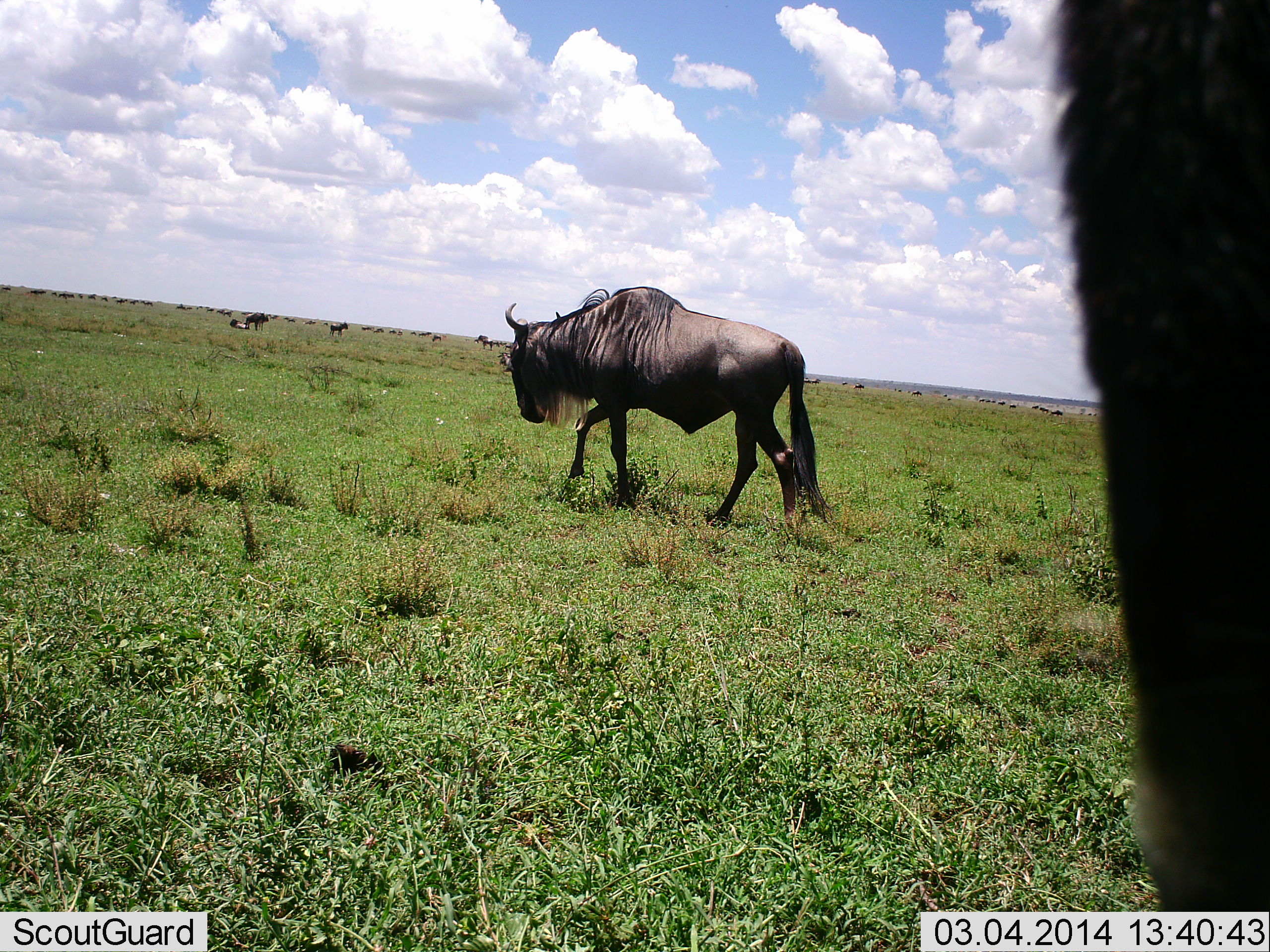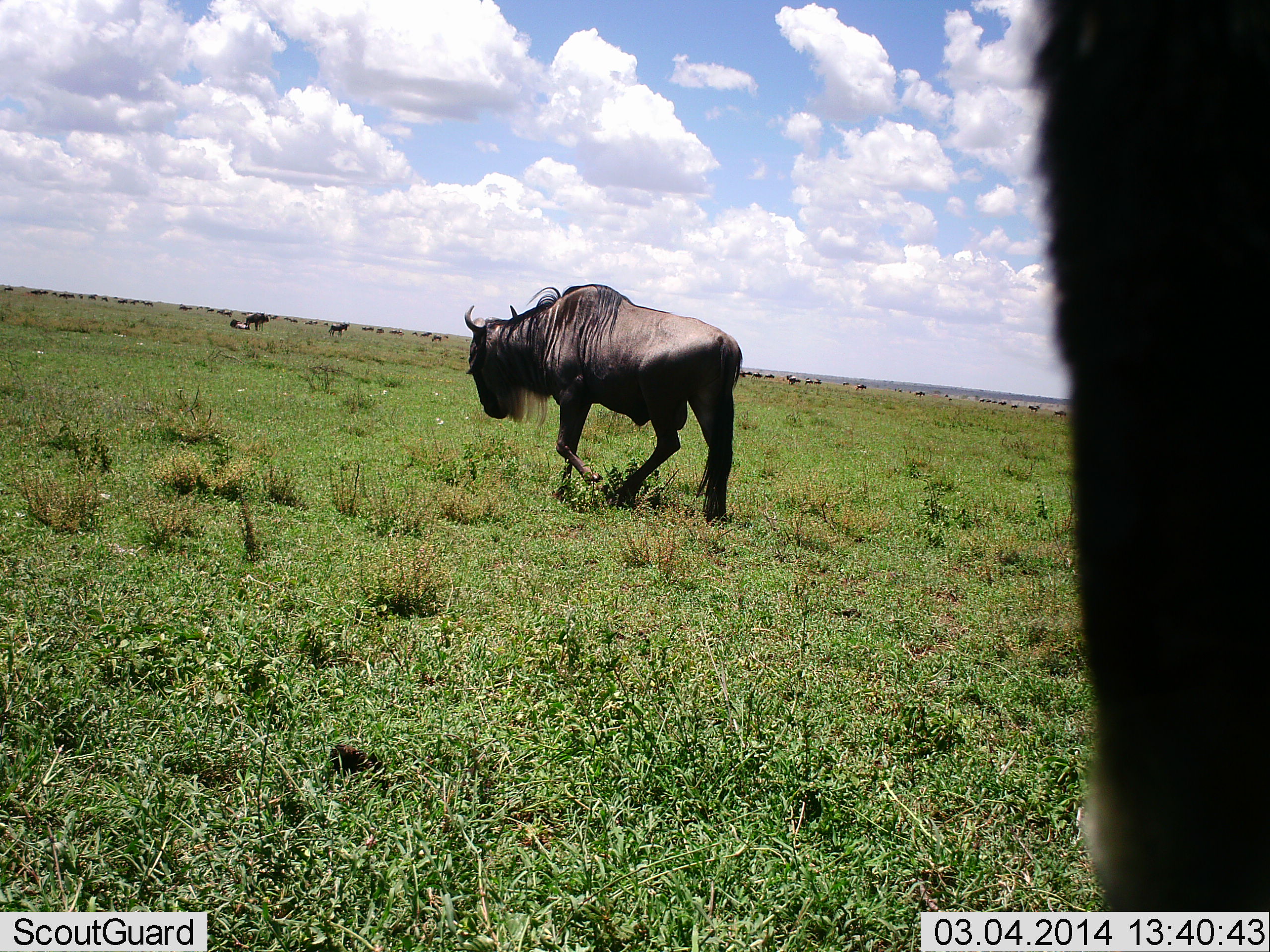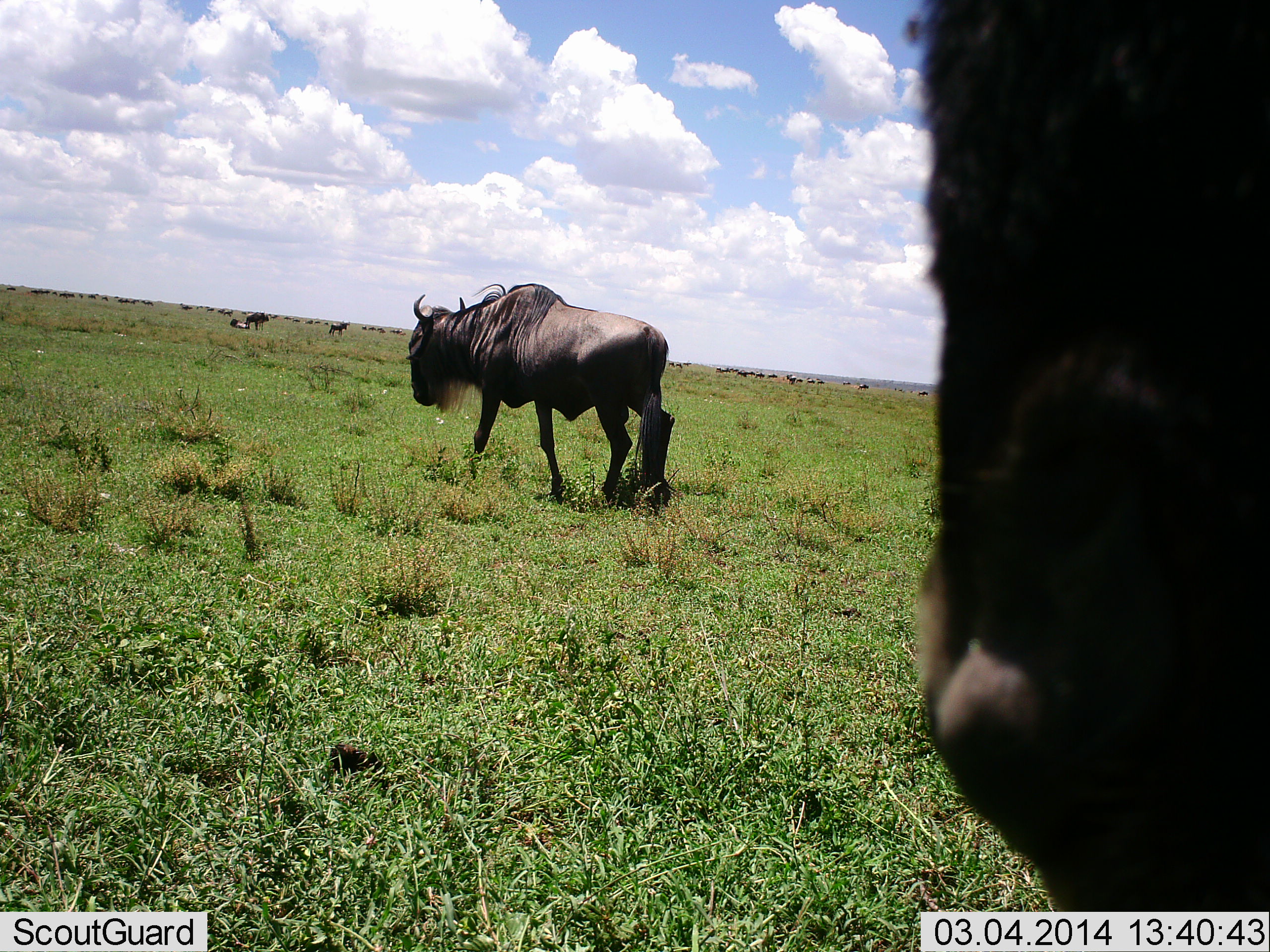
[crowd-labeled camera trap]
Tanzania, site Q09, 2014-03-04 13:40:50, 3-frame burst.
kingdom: Animalia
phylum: Chordata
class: Mammalia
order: Artiodactyla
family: Bovidae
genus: Connochaetes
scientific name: Connochaetes taurinus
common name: blue wildebeest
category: wildebeest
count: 11-50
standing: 70%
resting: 30%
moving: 100%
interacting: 10%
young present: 10%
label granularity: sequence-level